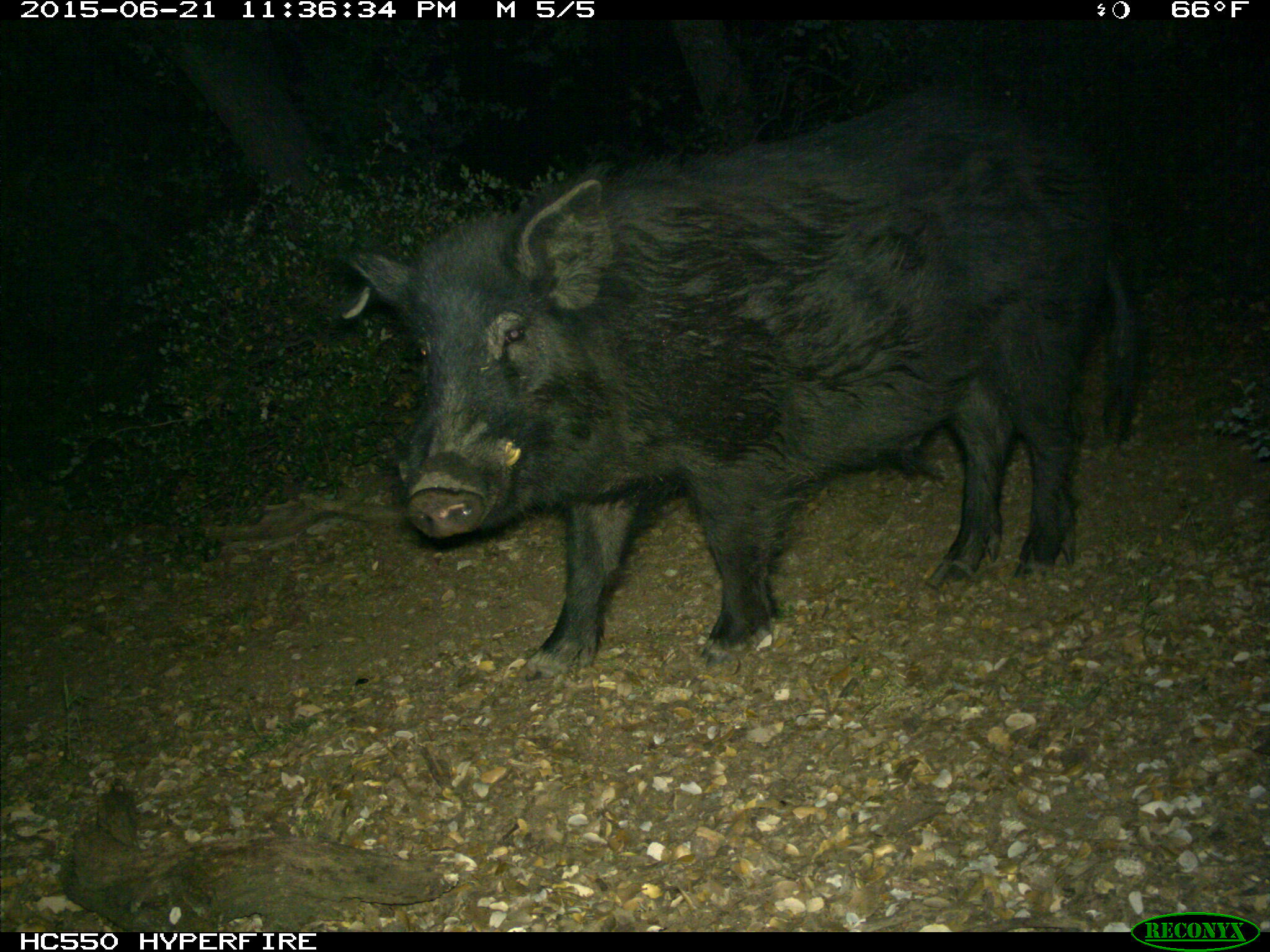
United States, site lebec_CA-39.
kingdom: Animalia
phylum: Chordata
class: Mammalia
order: Artiodactyla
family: Suidae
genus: Sus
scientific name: Sus scrofa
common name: wild boar